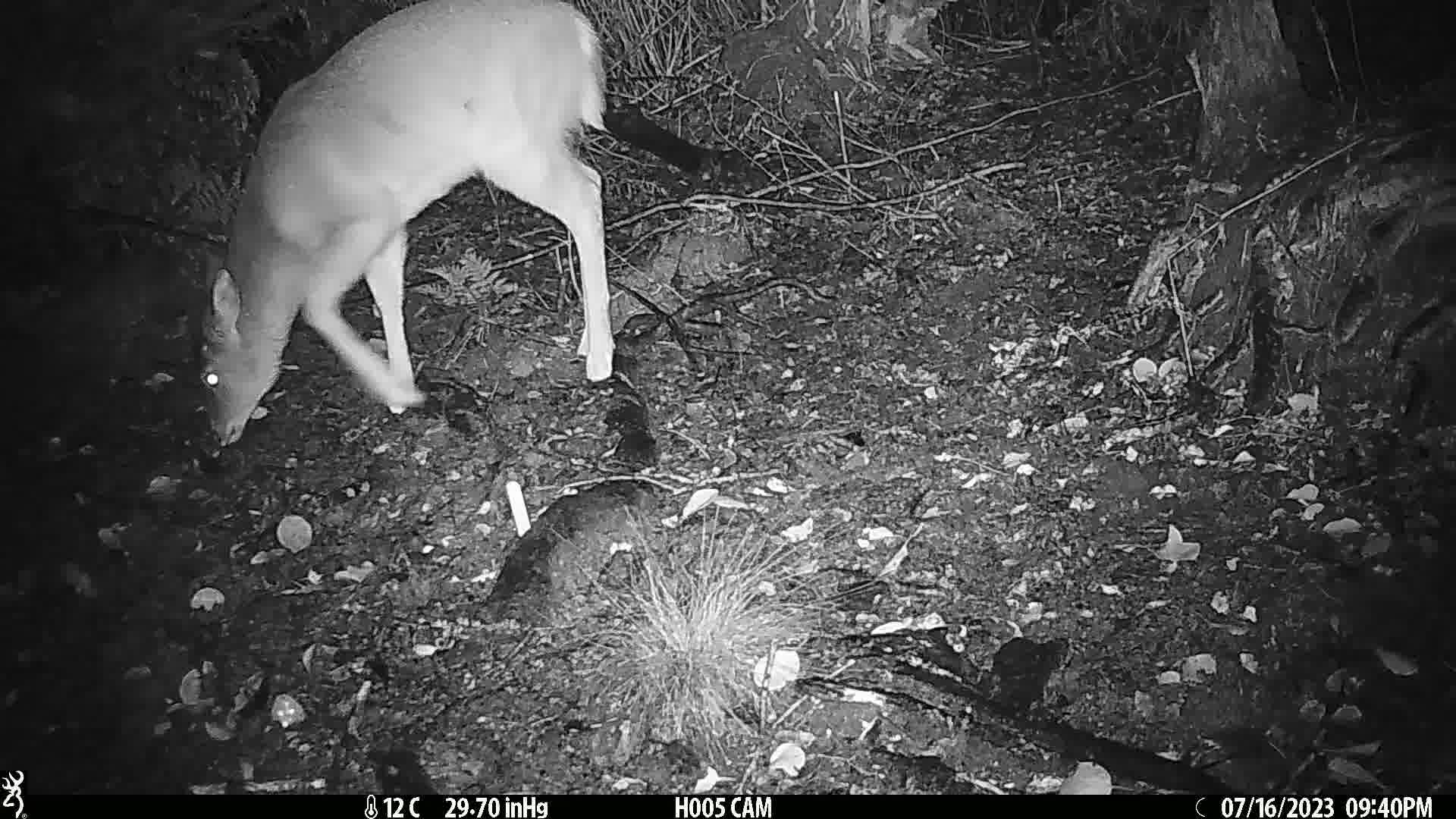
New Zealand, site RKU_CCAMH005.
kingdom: Animalia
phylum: Chordata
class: Mammalia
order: Artiodactyla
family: Cervidae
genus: Odocoileus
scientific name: Odocoileus virginianus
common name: white-tailed deer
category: white tailed deer